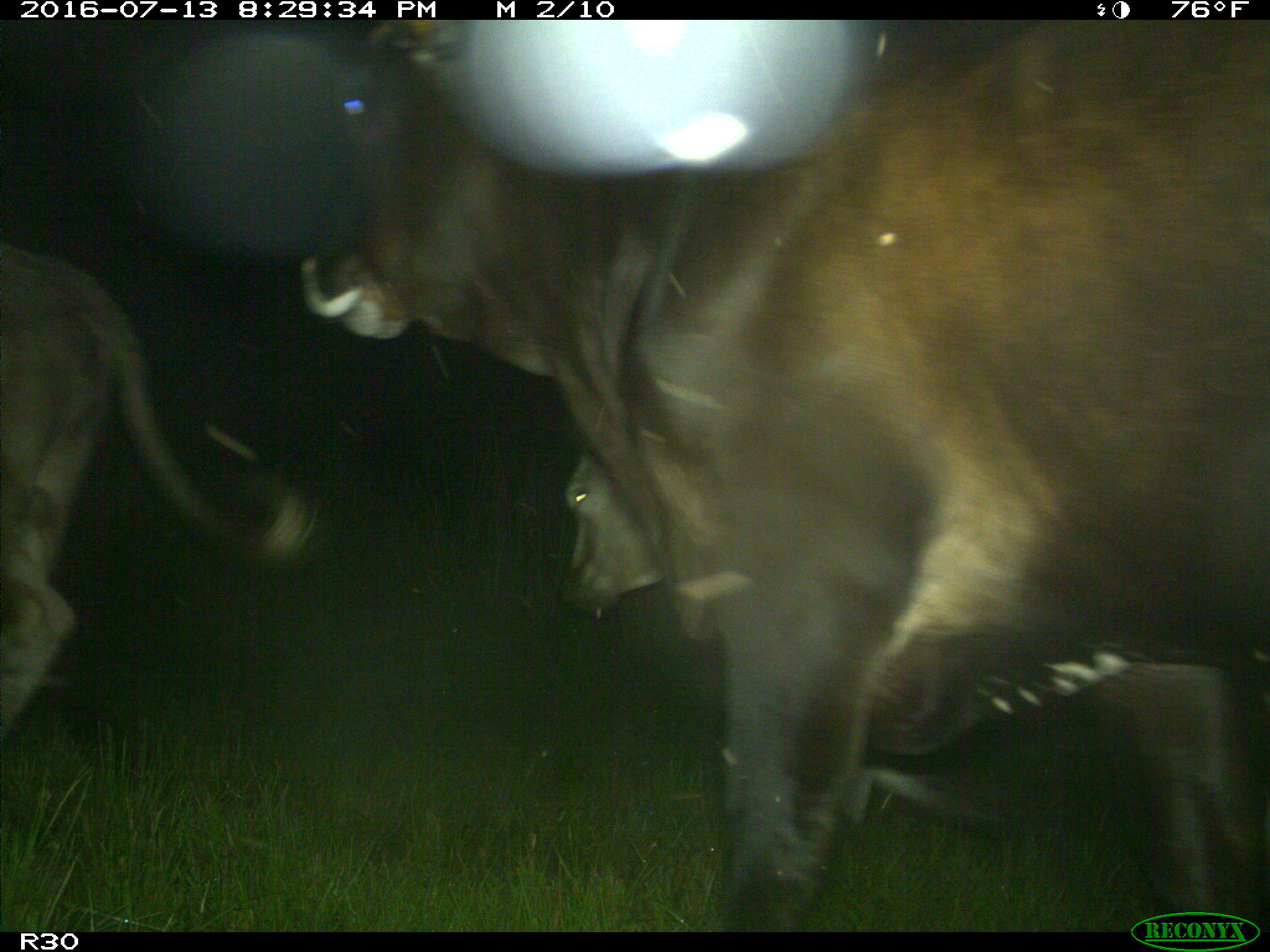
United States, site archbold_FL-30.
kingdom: Animalia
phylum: Chordata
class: Mammalia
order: Artiodactyla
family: Bovidae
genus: Bos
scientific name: Bos taurus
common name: domestic cow